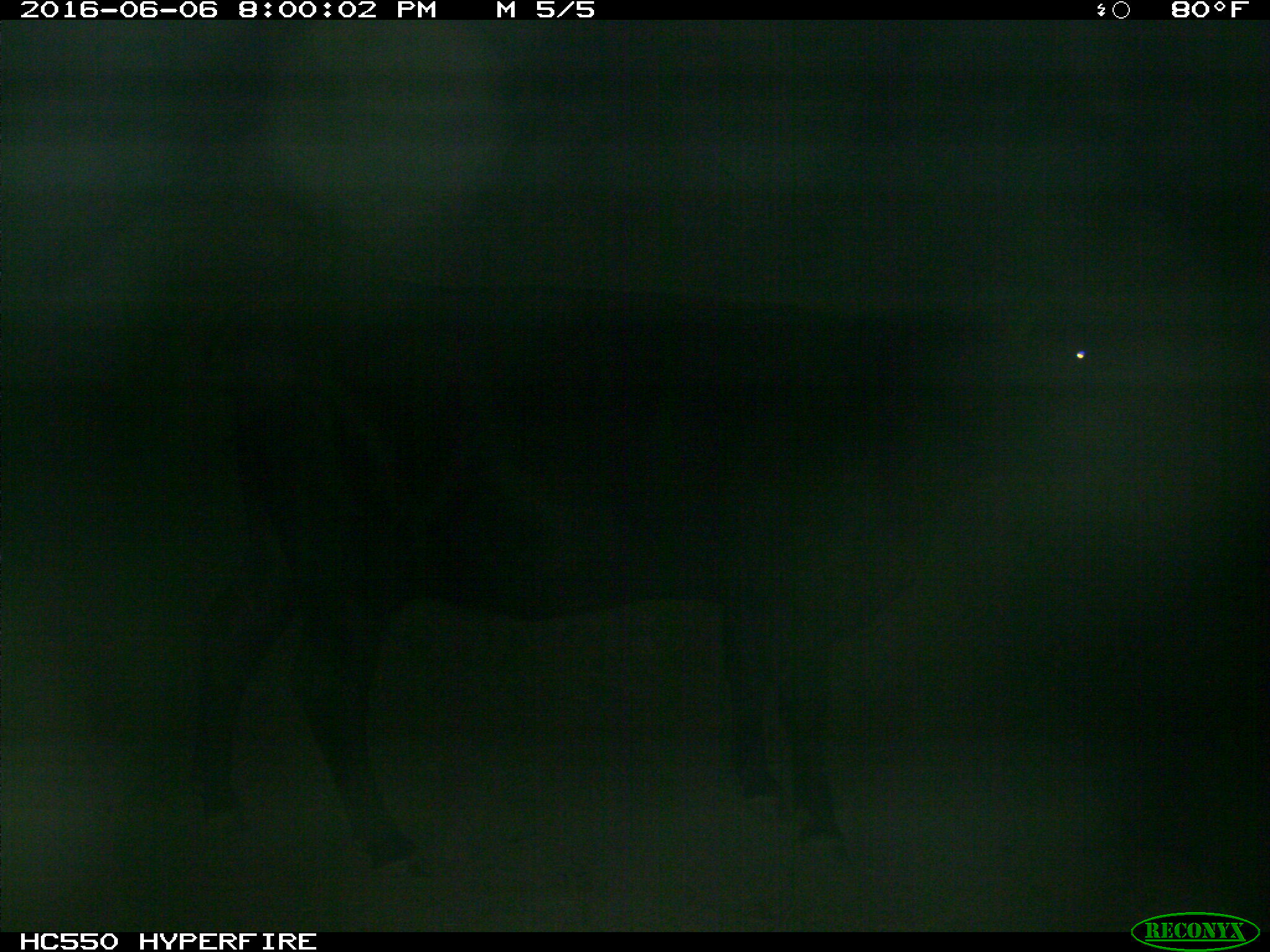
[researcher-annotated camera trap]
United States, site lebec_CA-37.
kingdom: Animalia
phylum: Chordata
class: Mammalia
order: Artiodactyla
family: Bovidae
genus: Bos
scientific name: Bos taurus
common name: domestic cow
Bos taurus (domestic cow).